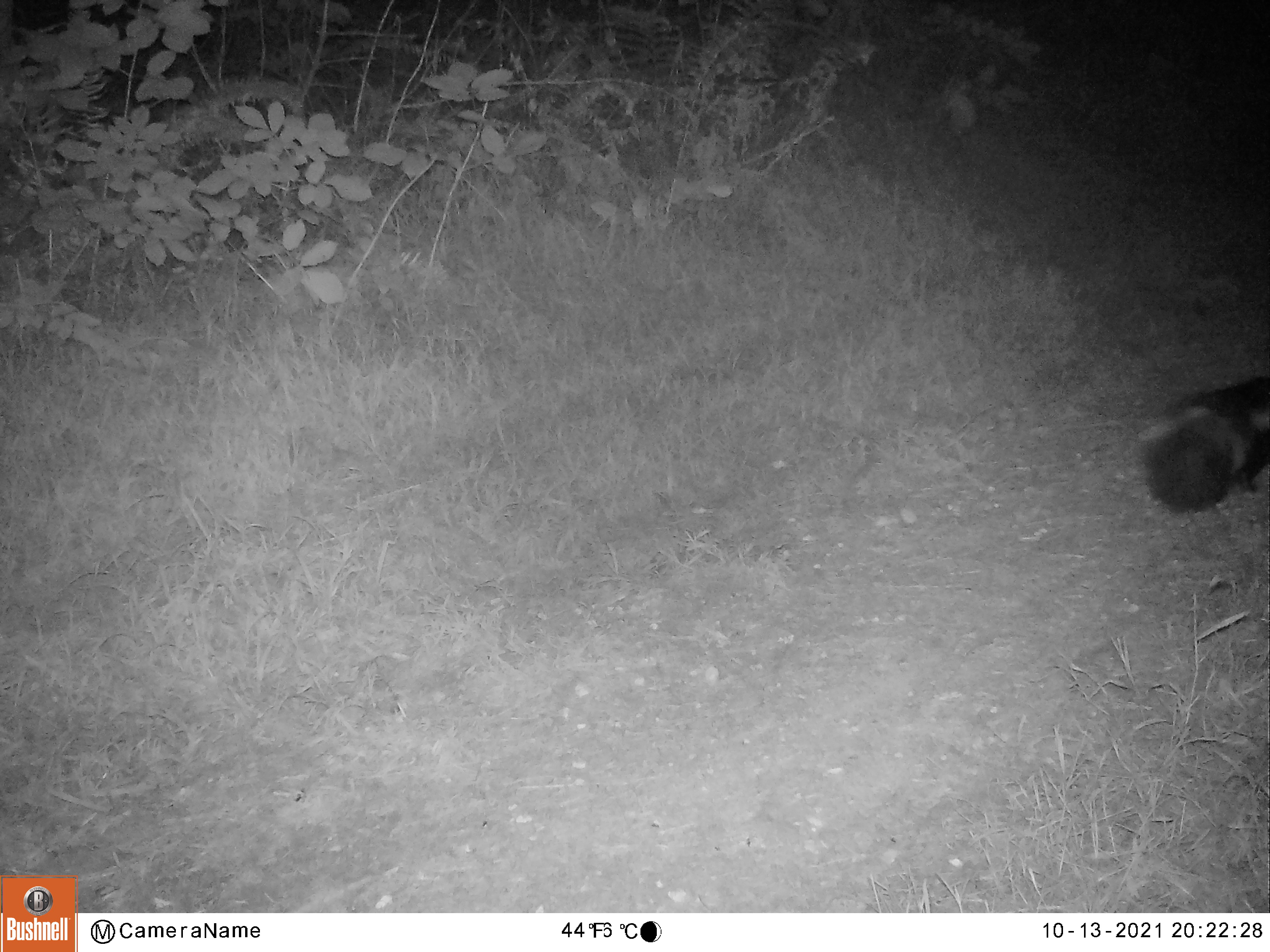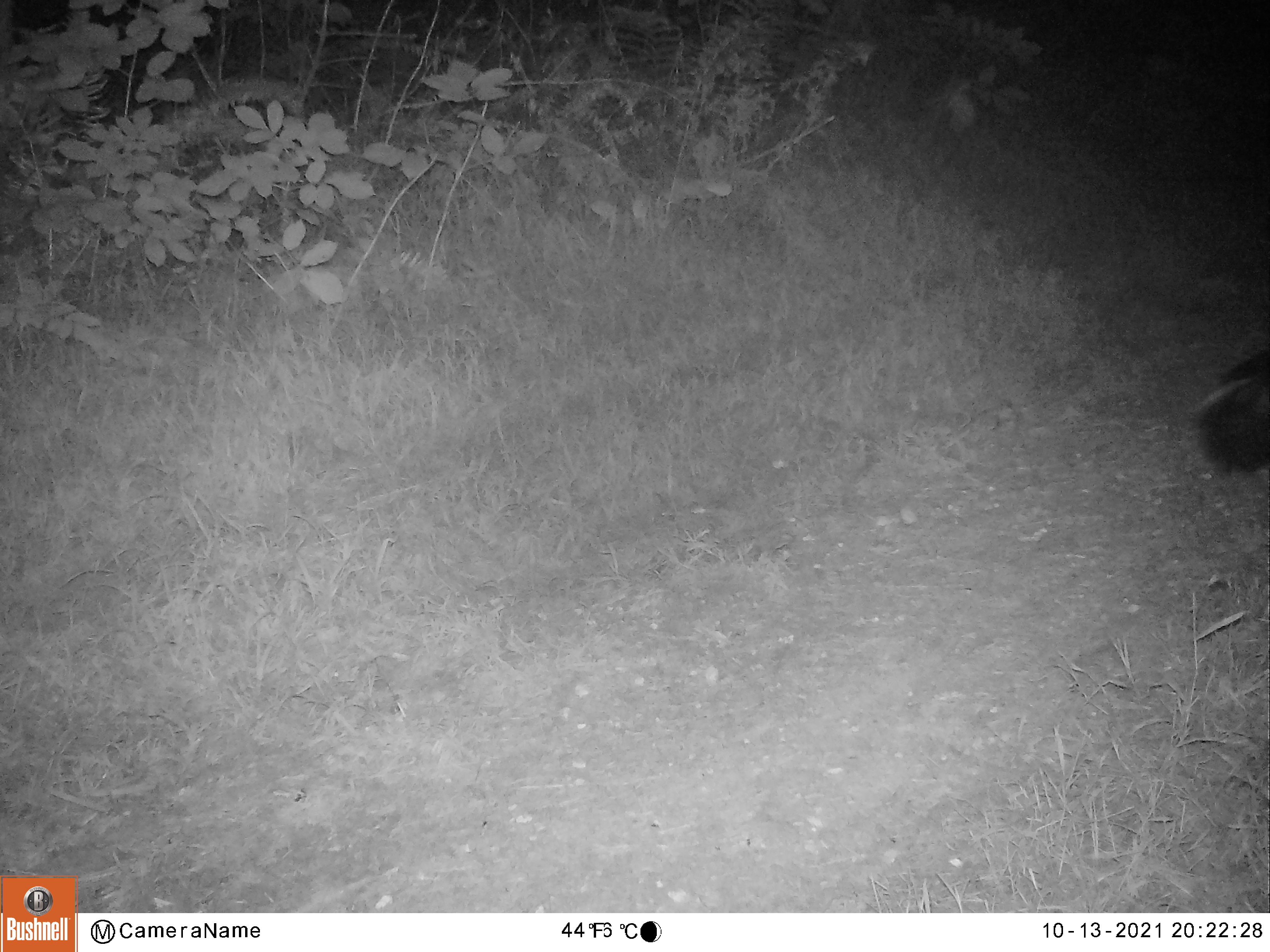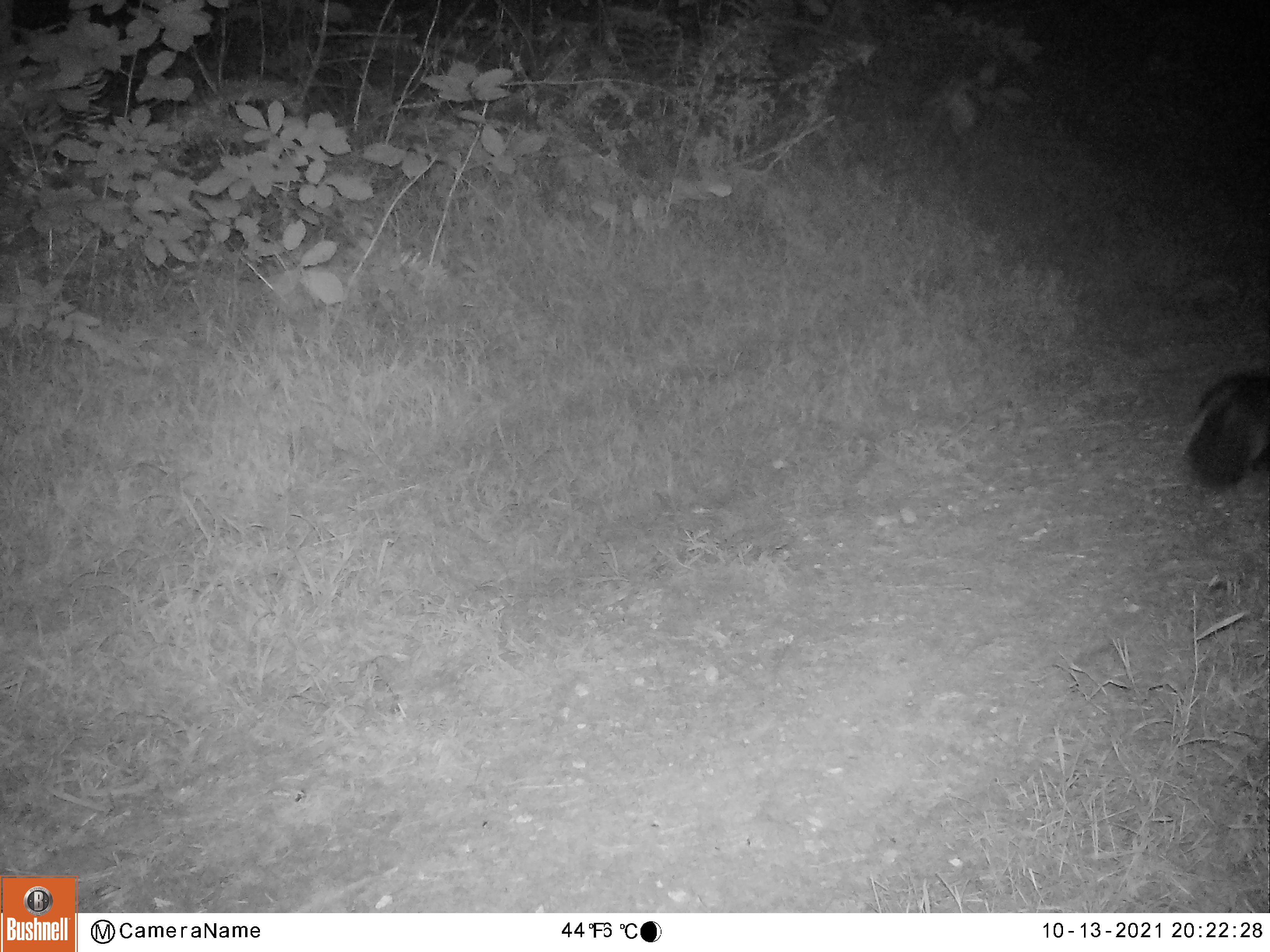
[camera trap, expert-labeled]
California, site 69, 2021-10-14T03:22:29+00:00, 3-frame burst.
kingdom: Animalia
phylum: Chordata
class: Mammalia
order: Carnivora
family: Mephitidae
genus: Mephitis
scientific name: Mephitis mephitis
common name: striped skunk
Striped skunk (Mephitis mephitis).